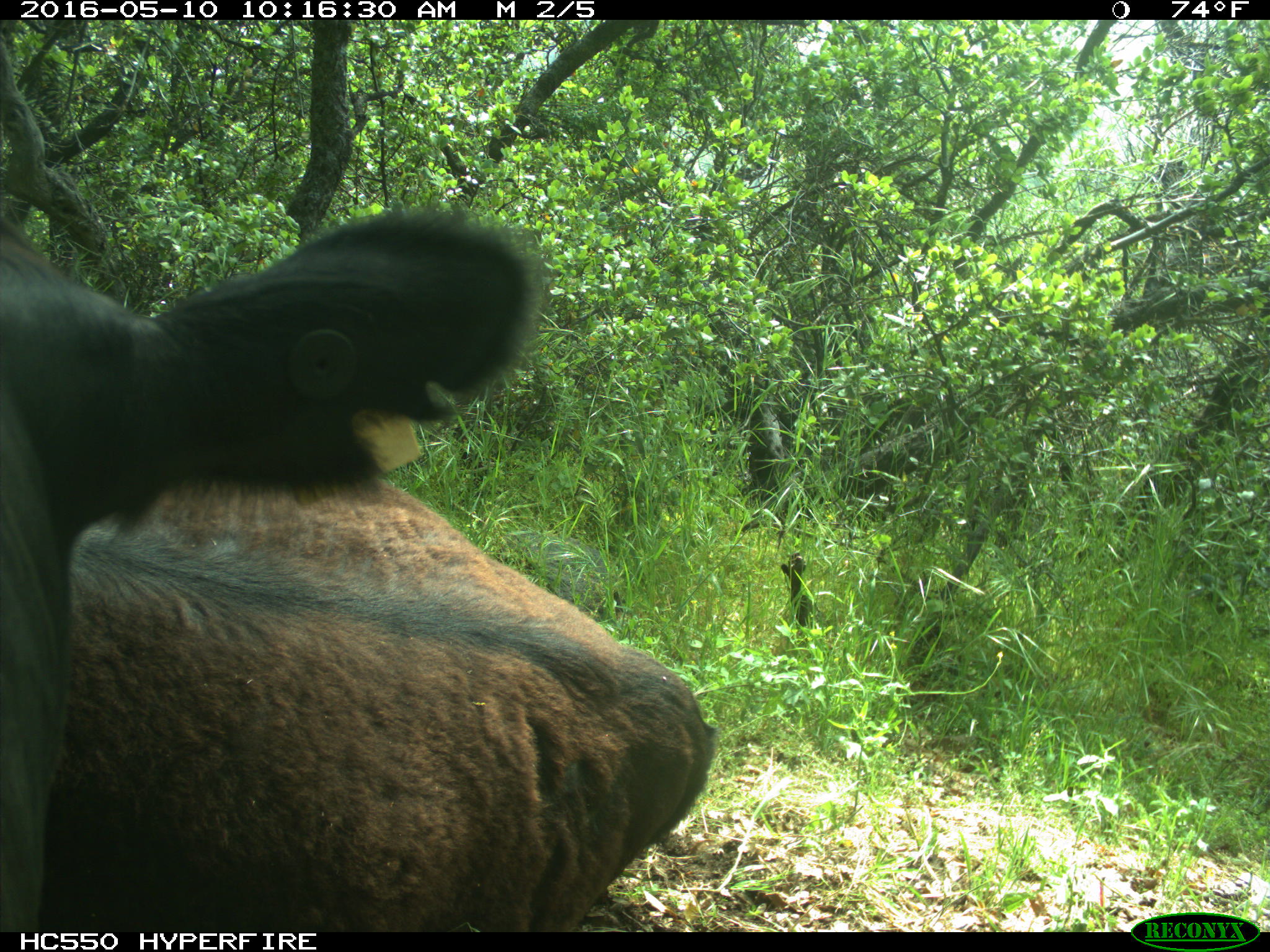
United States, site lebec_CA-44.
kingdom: Animalia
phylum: Chordata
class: Mammalia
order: Artiodactyla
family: Bovidae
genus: Bos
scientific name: Bos taurus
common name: domestic cow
Bos taurus (domestic cow).